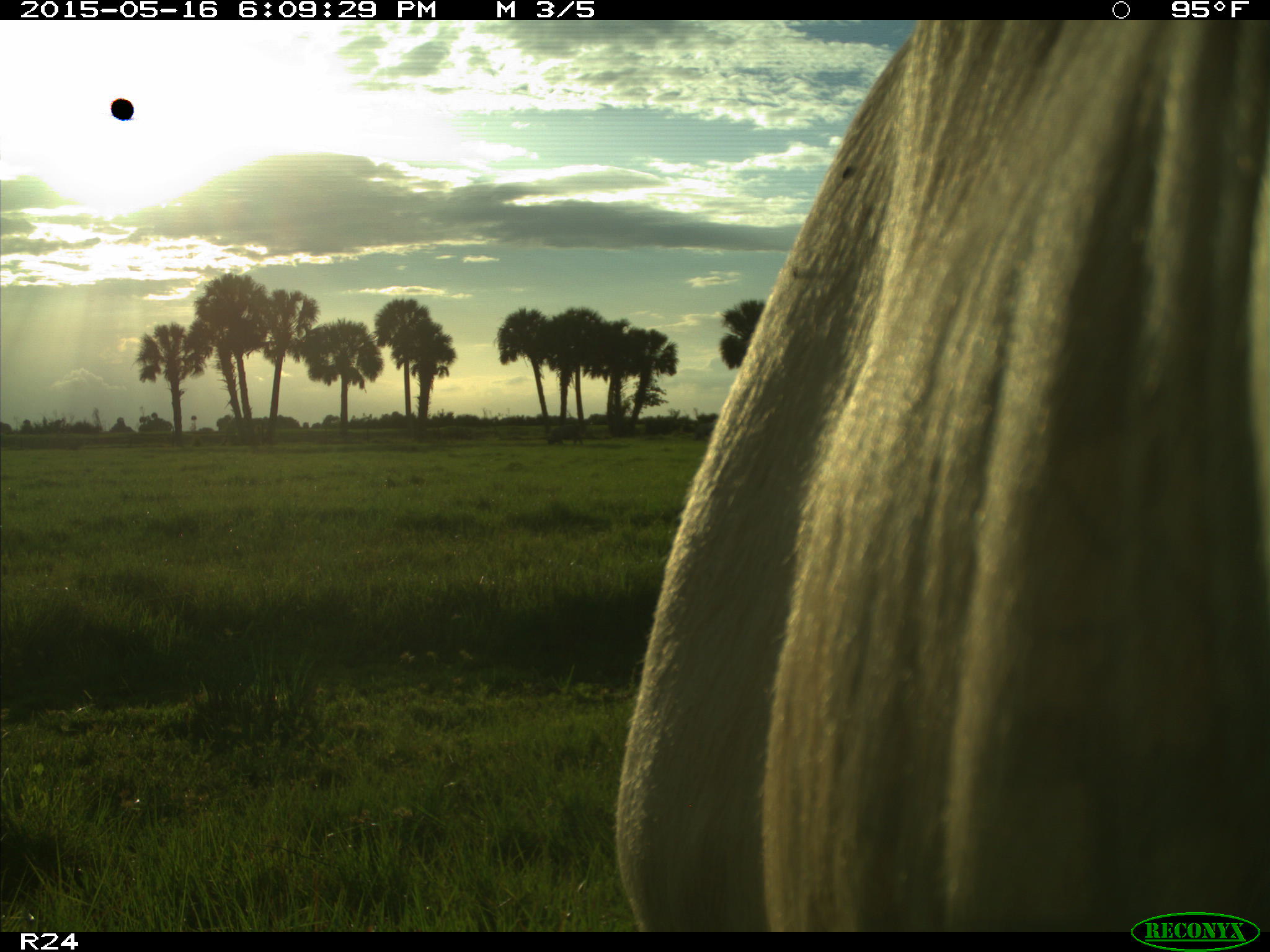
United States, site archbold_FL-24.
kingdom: Animalia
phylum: Chordata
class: Mammalia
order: Artiodactyla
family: Bovidae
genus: Bos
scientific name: Bos taurus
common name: domestic cow